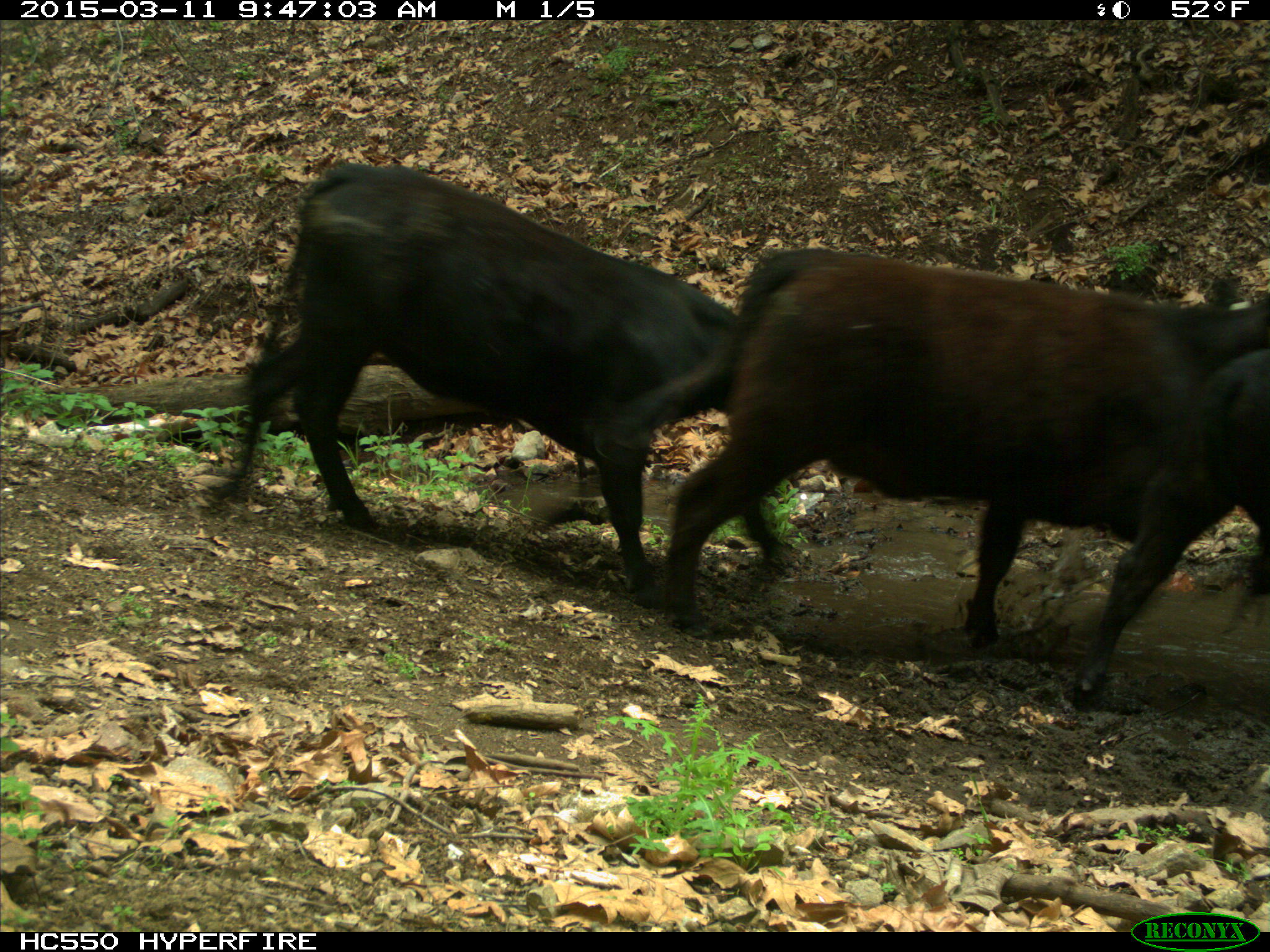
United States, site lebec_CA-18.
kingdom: Animalia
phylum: Chordata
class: Mammalia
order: Artiodactyla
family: Bovidae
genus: Bos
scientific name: Bos taurus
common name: domestic cow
Bos taurus (domestic cow).